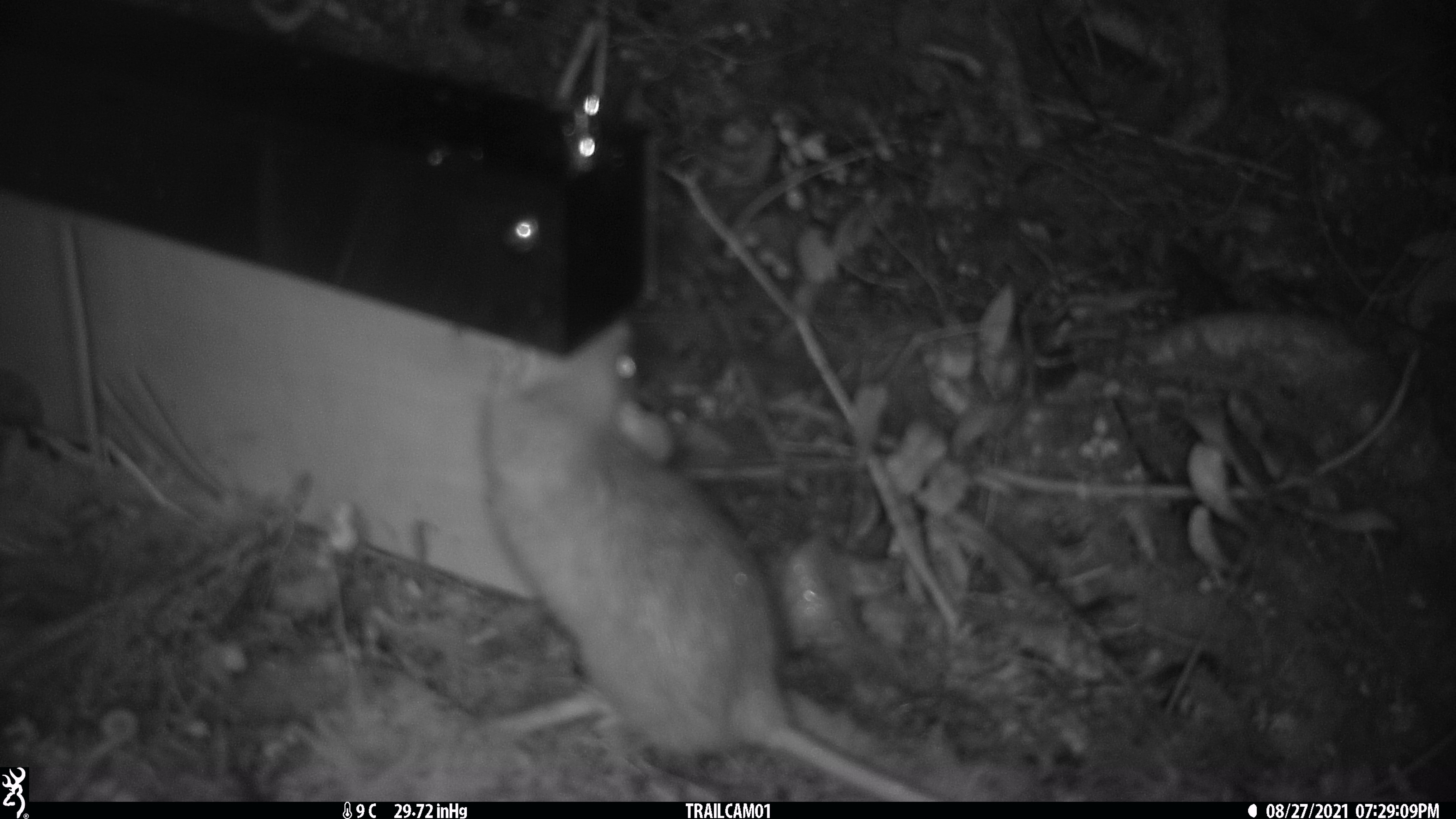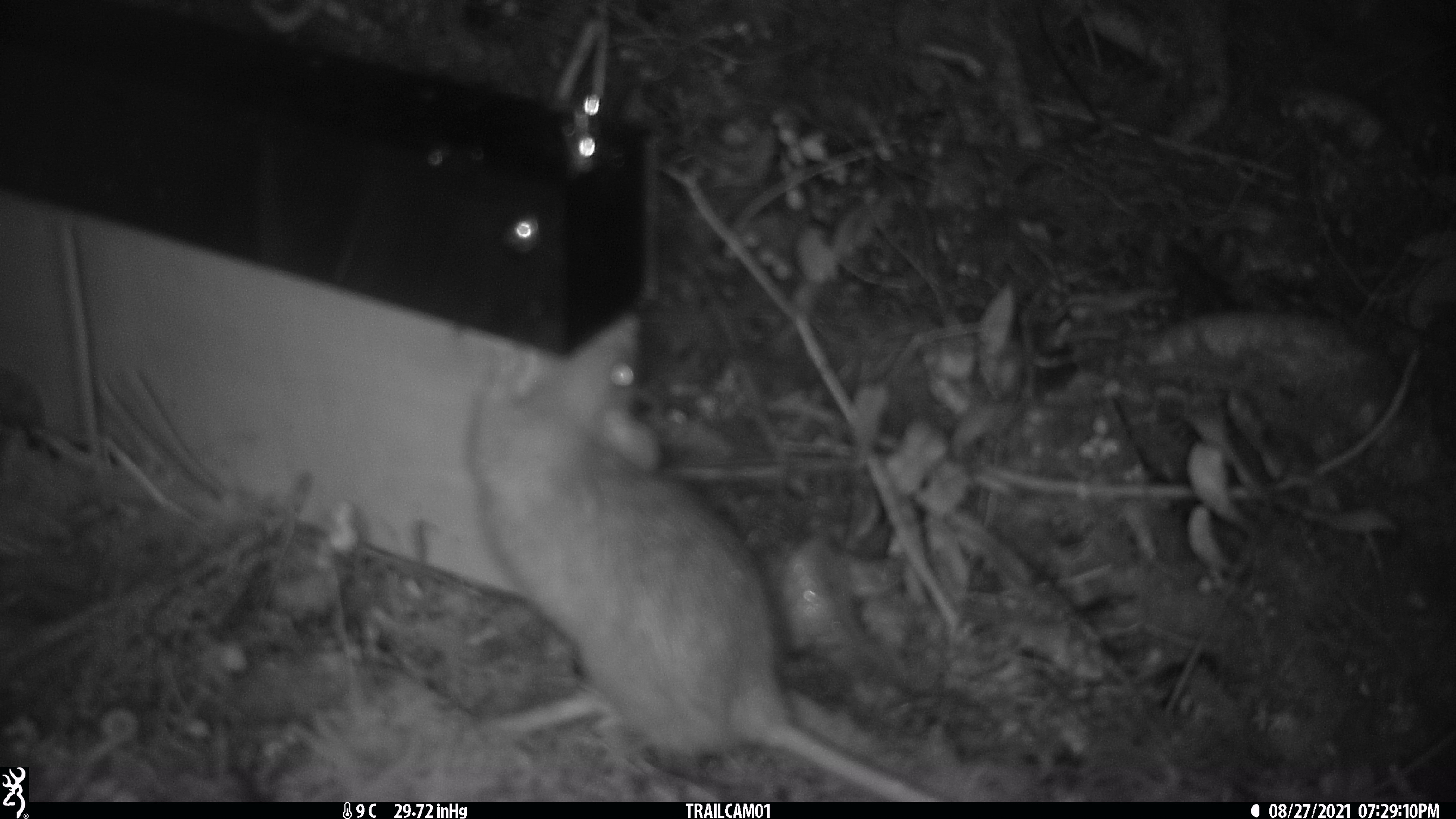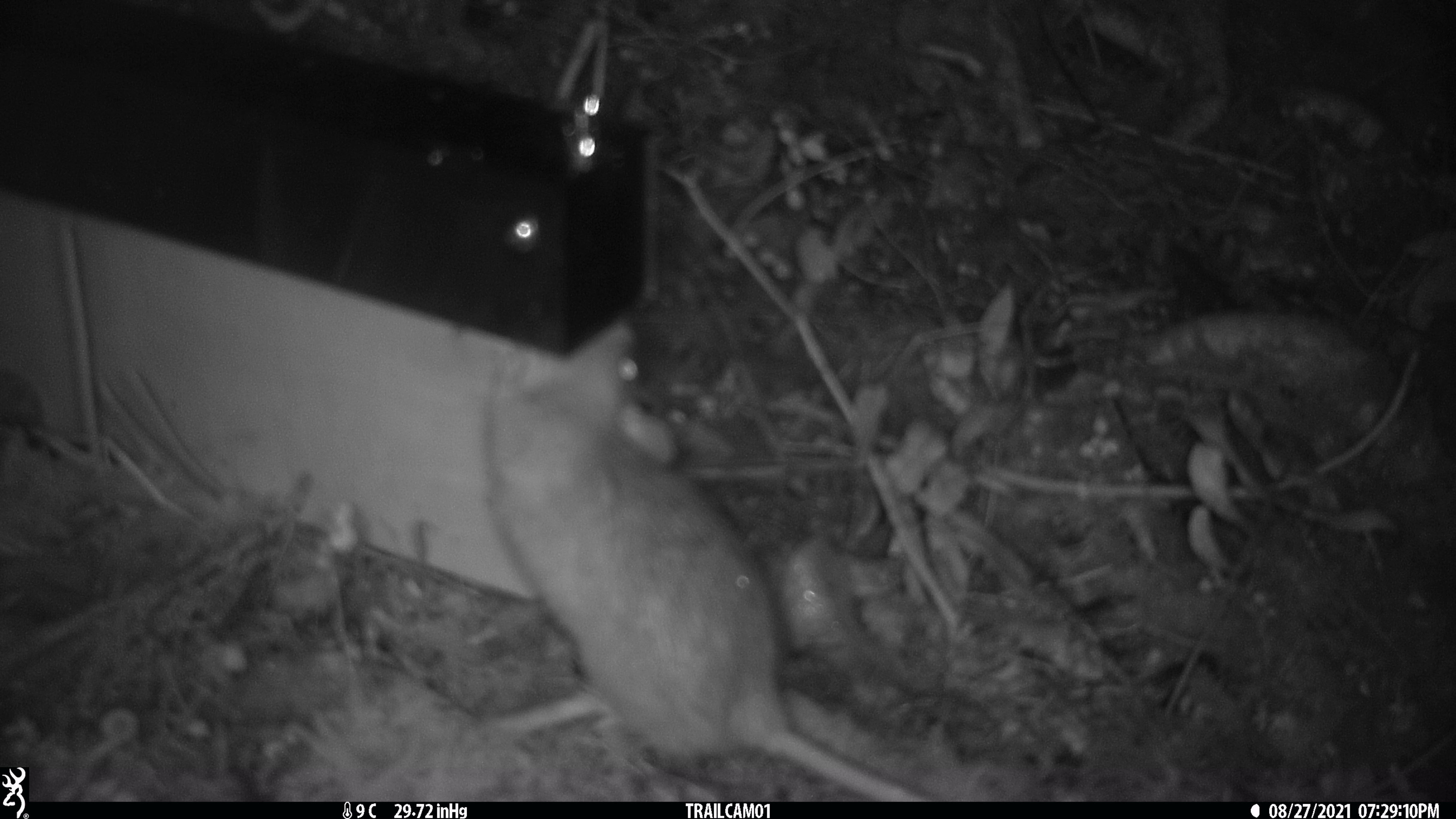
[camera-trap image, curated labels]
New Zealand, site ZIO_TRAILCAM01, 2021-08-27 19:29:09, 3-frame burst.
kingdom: Animalia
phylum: Chordata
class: Mammalia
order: Rodentia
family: Muridae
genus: Rattus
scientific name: Rattus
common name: rat